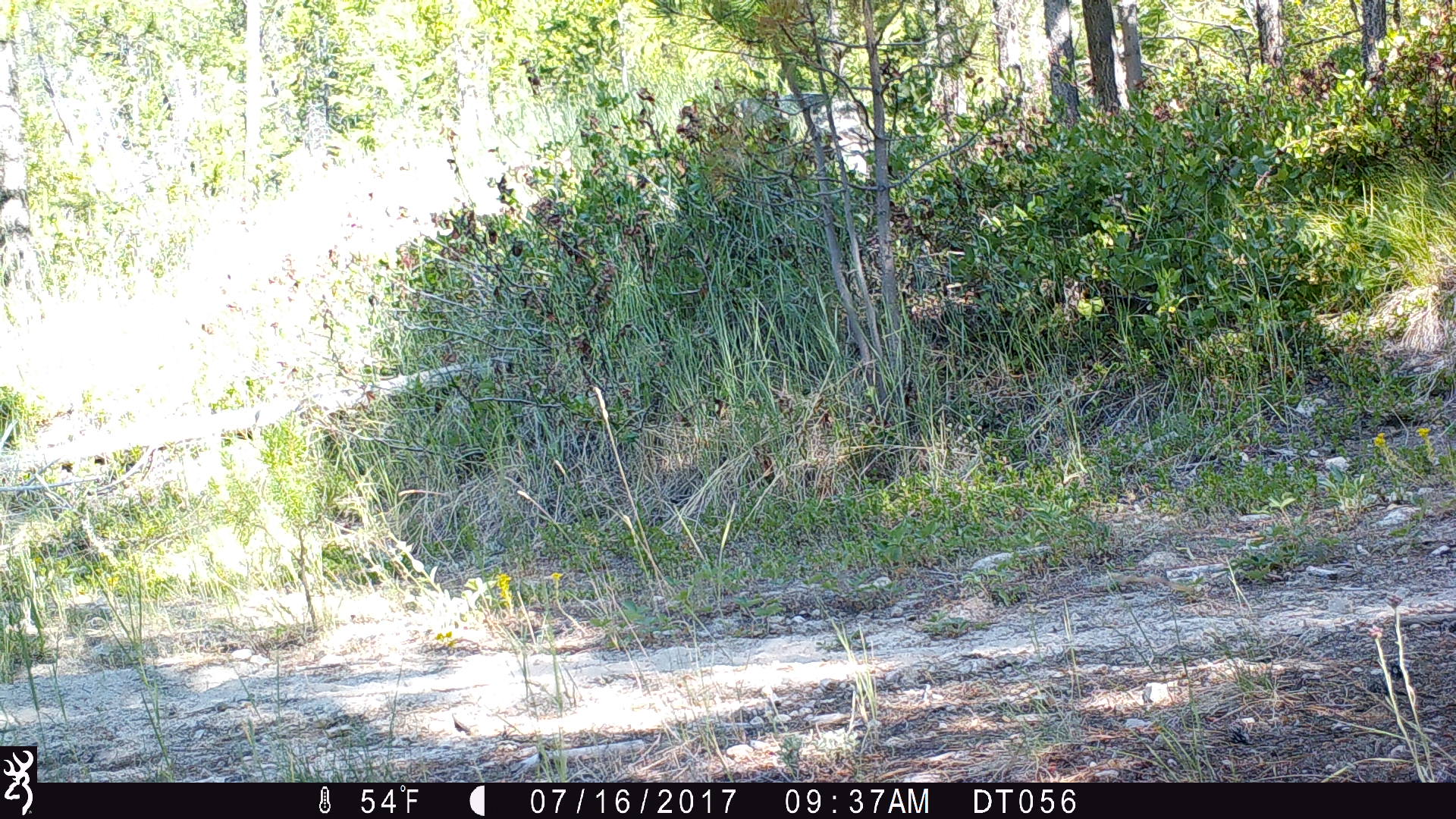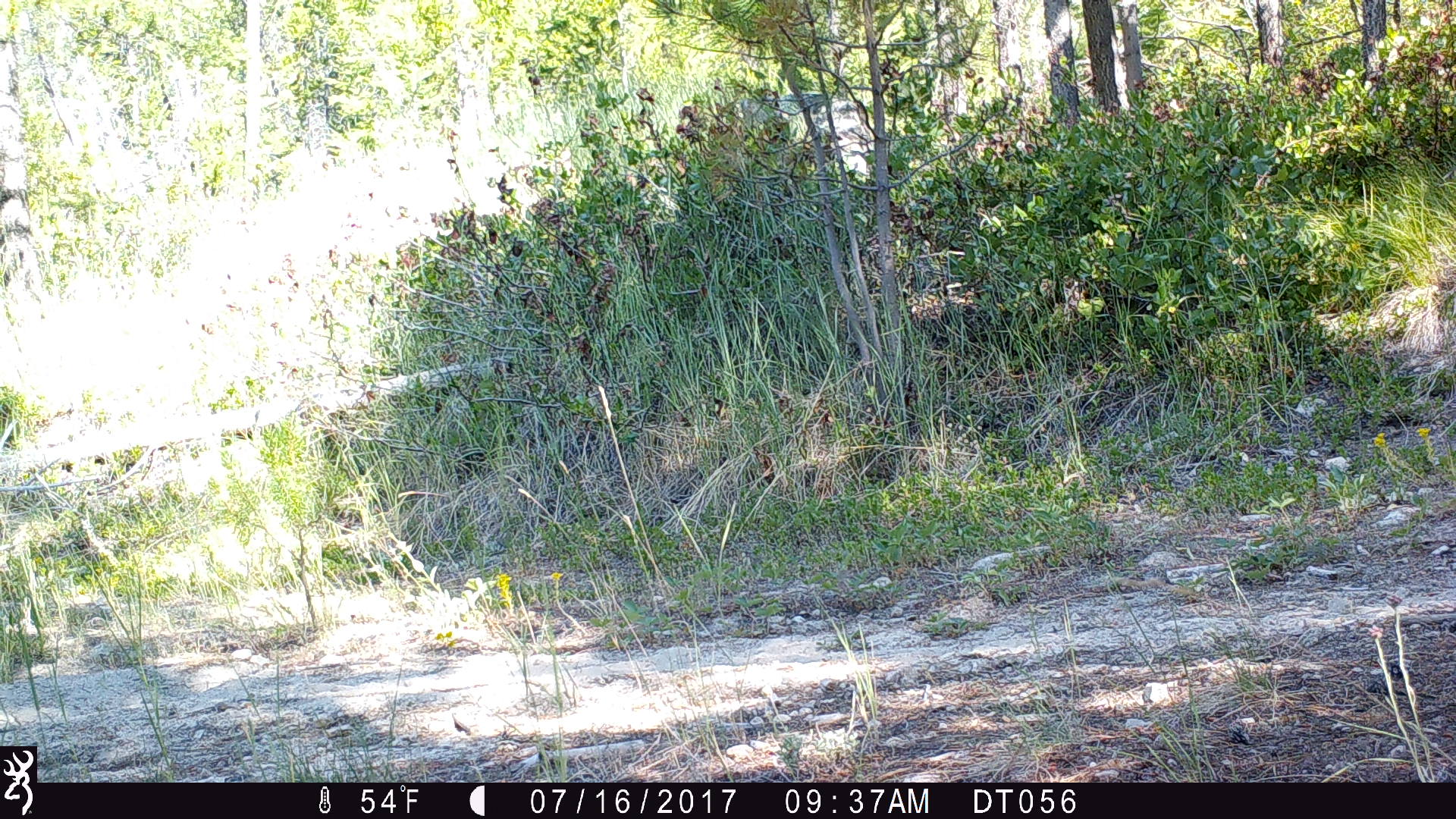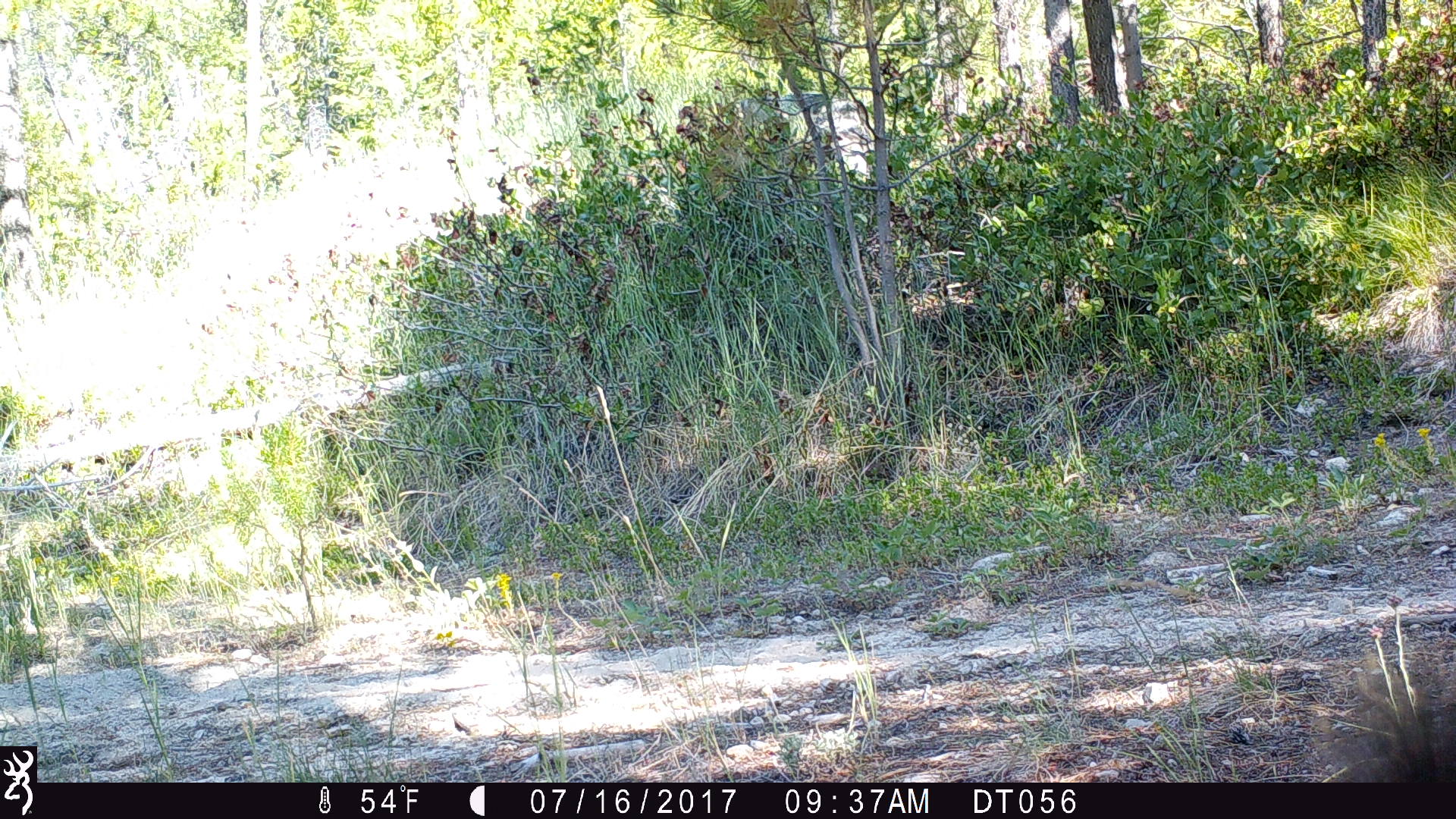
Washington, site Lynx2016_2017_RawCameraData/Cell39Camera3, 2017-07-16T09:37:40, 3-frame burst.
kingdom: Animalia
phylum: Chordata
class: Mammalia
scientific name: Mammalia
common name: small mammal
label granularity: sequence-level